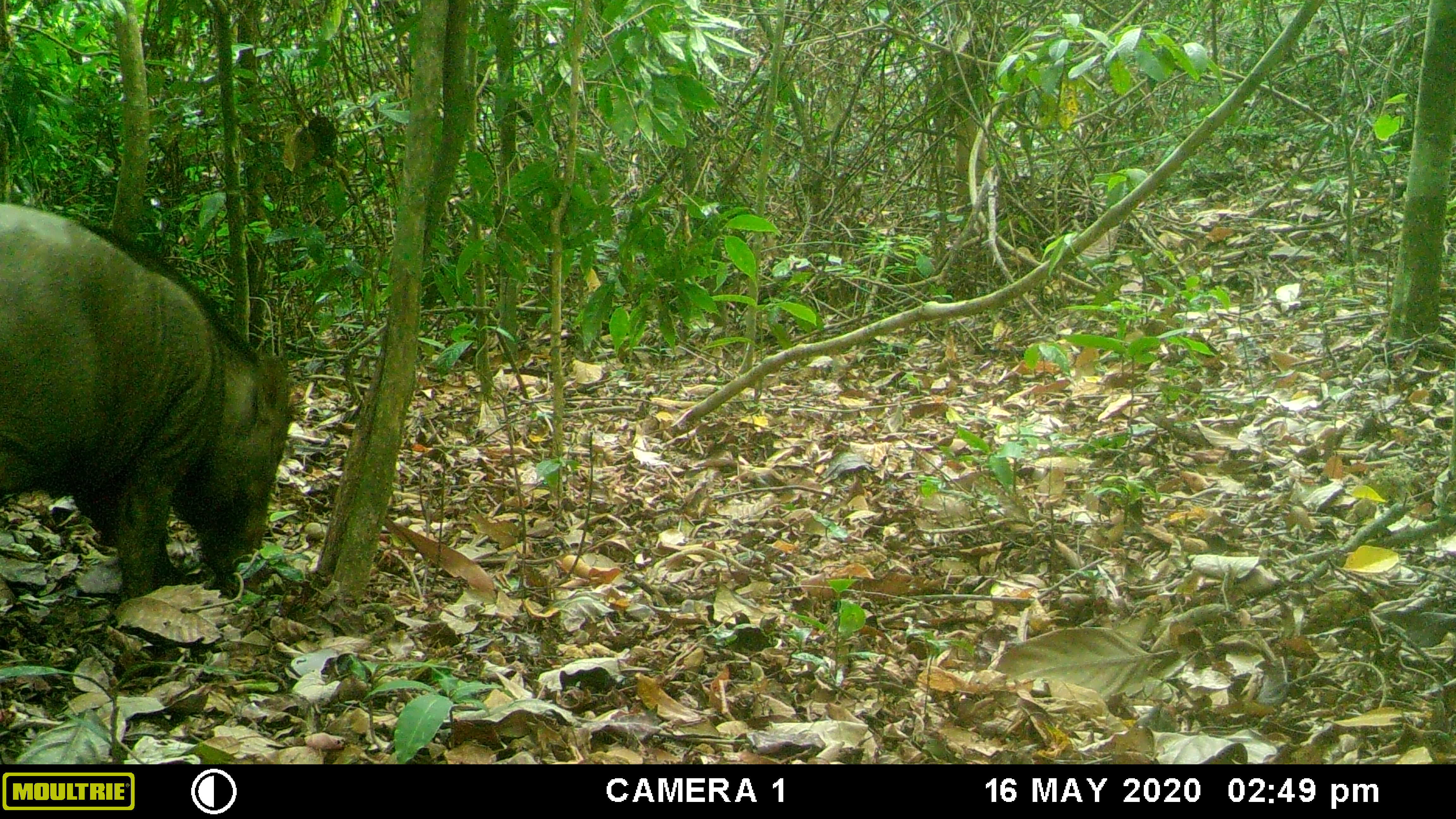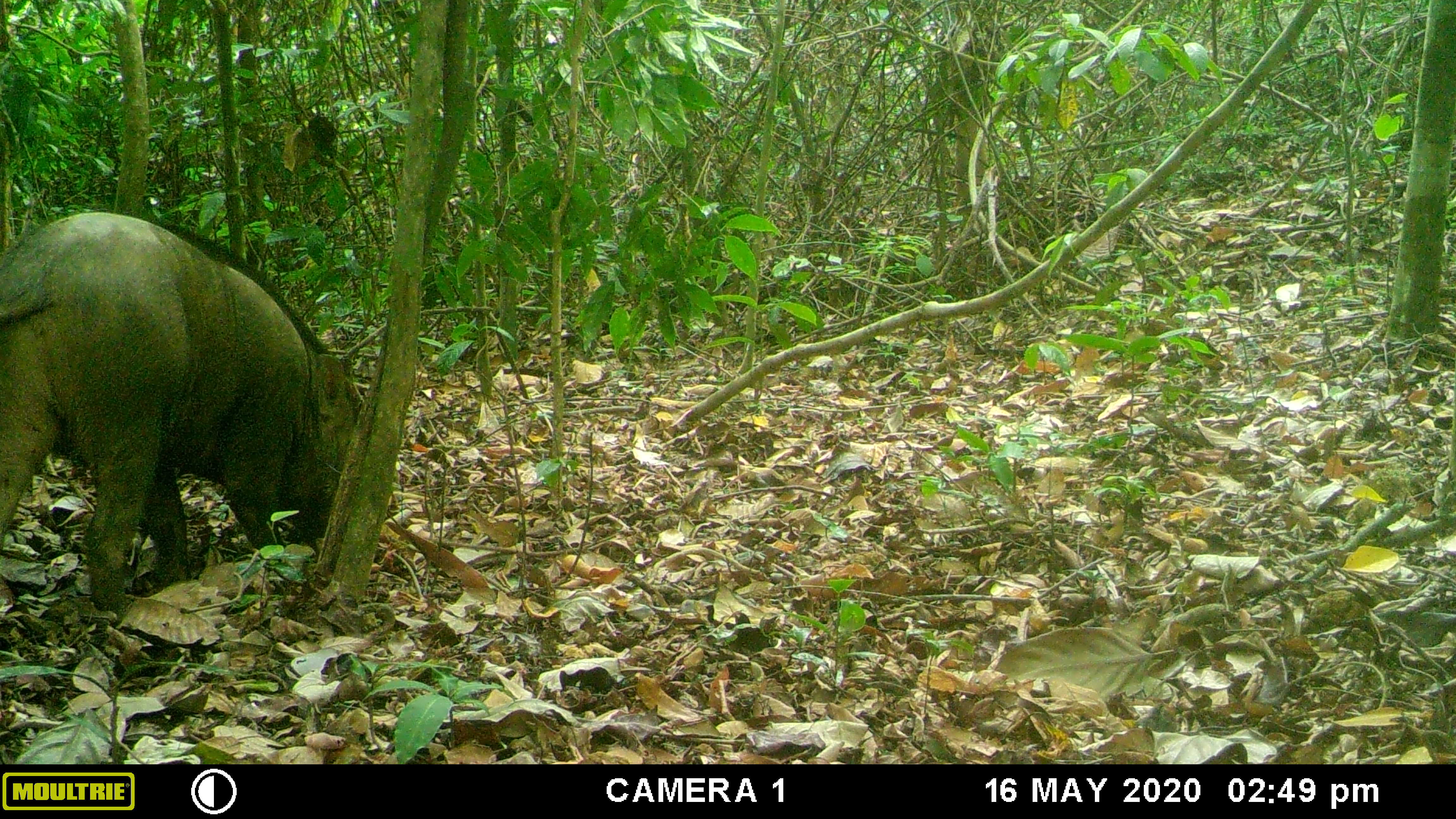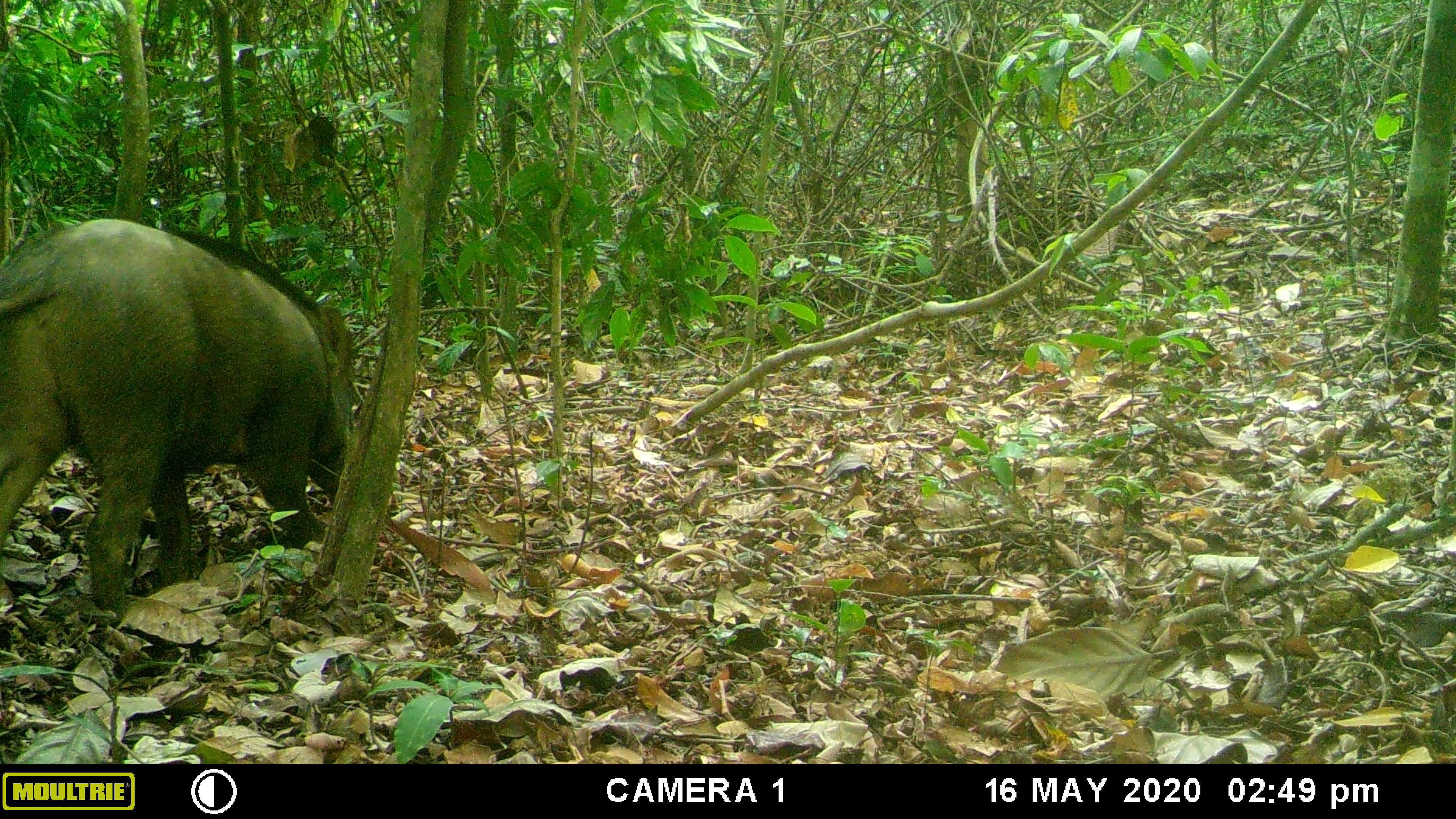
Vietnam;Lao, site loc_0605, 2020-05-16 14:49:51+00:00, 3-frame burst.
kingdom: Animalia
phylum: Chordata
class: Mammalia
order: Artiodactyla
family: Suidae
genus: Sus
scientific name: Sus scrofa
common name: eurasian wild pig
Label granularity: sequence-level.